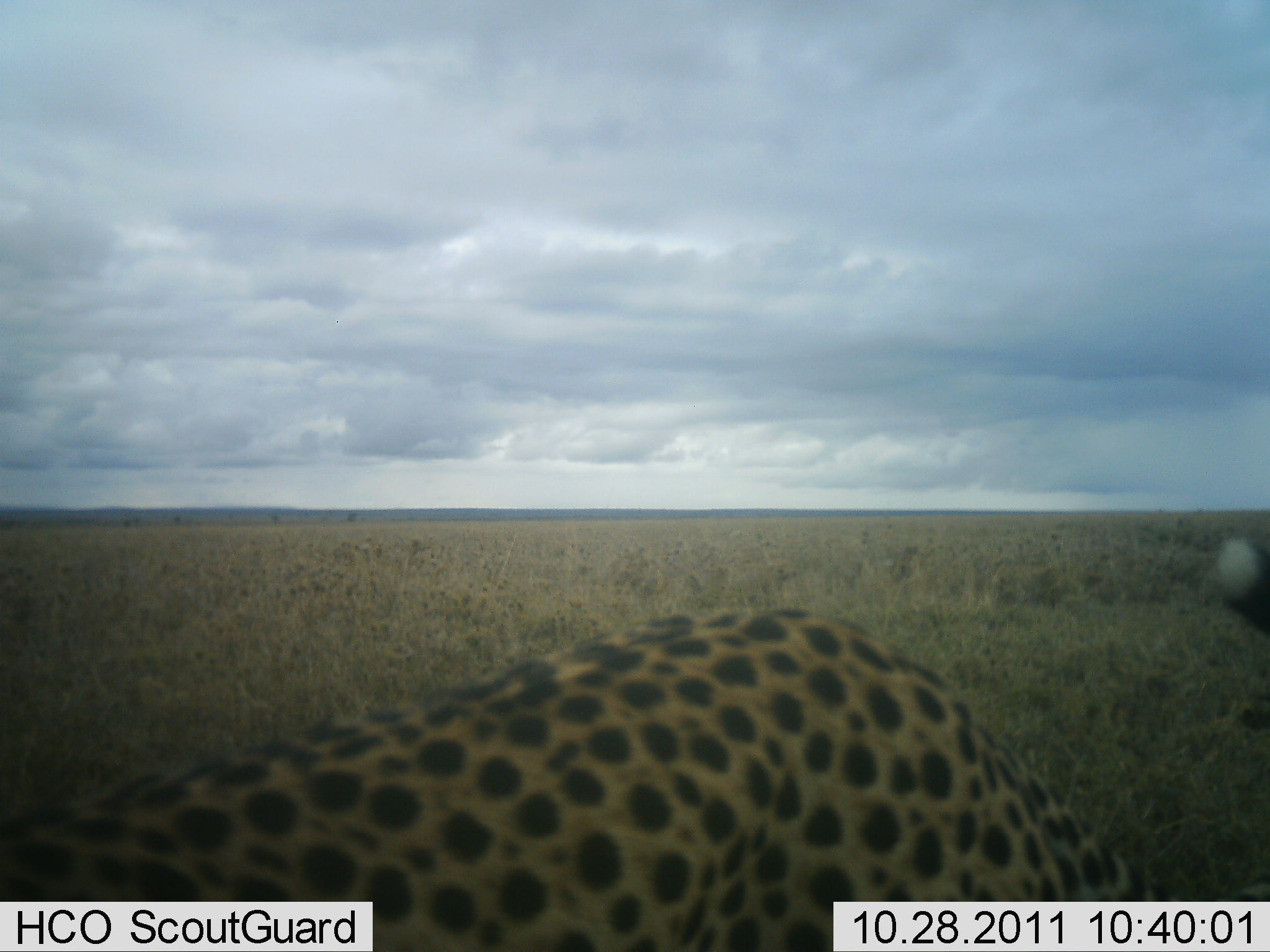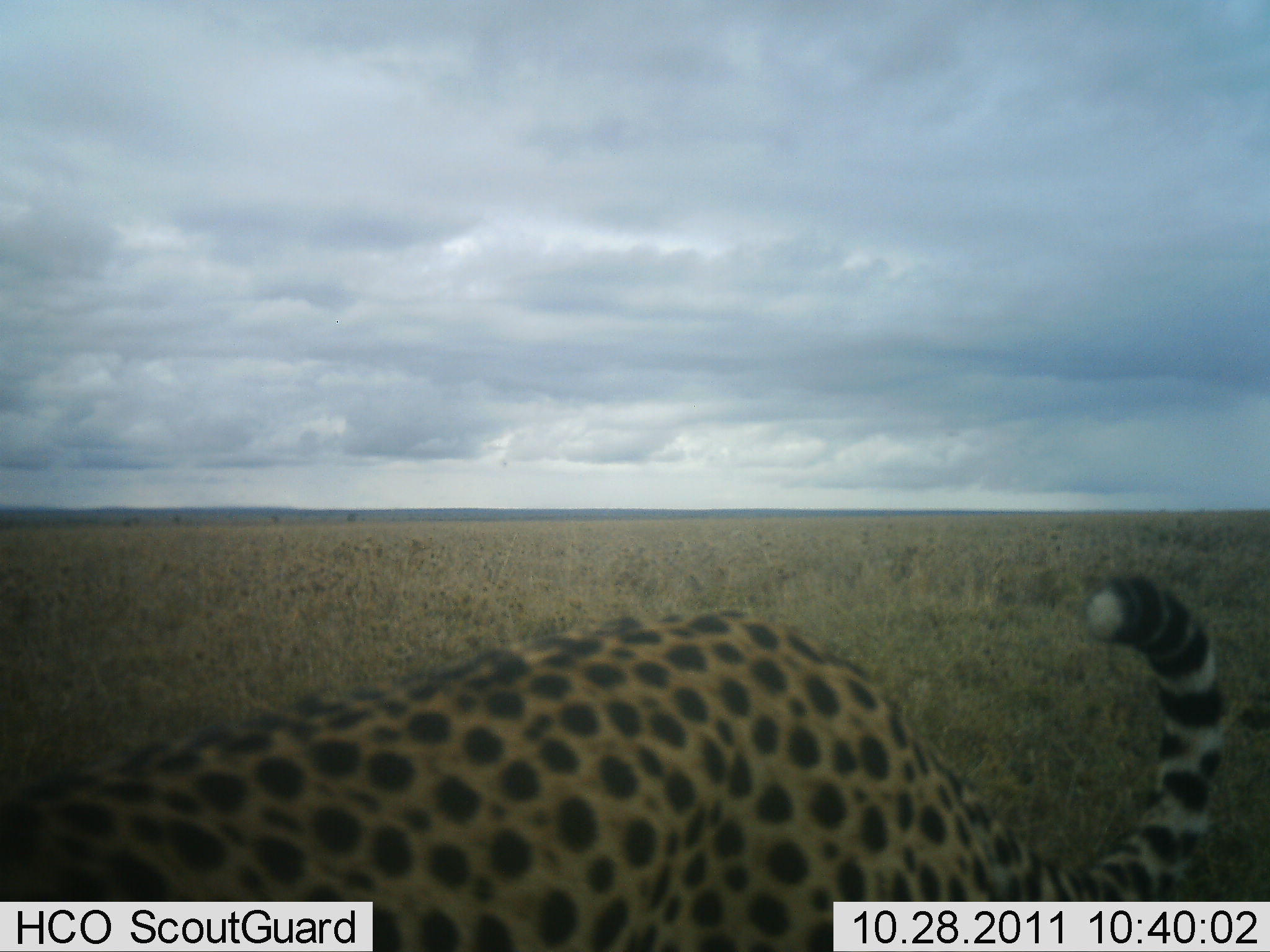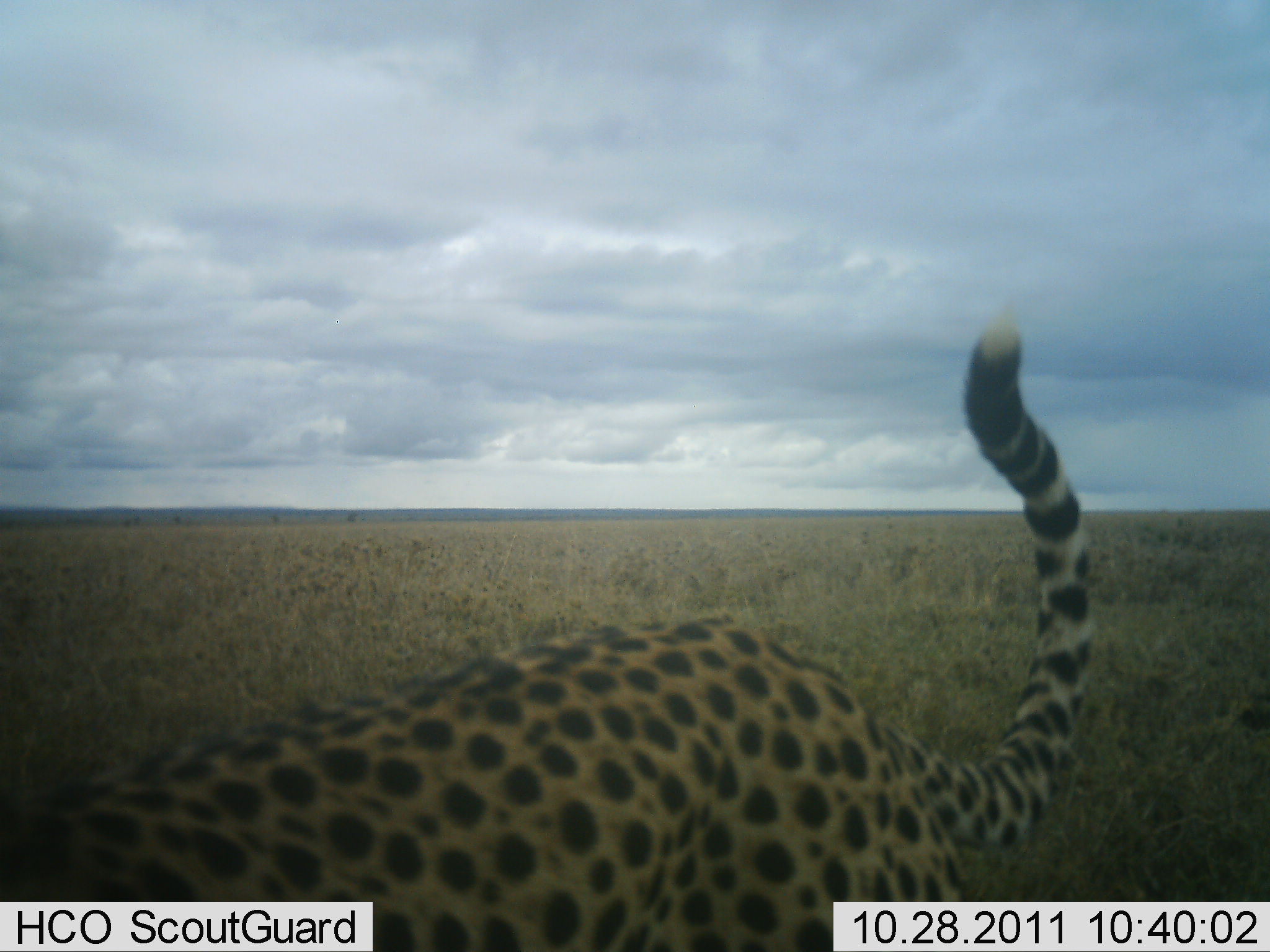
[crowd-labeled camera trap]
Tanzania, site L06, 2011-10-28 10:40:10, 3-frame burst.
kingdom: Animalia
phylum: Chordata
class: Mammalia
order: Carnivora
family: Felidae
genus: Acinonyx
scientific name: Acinonyx jubatus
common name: cheetah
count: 1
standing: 73%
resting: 0%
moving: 27%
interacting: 0%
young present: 0%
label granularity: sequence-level